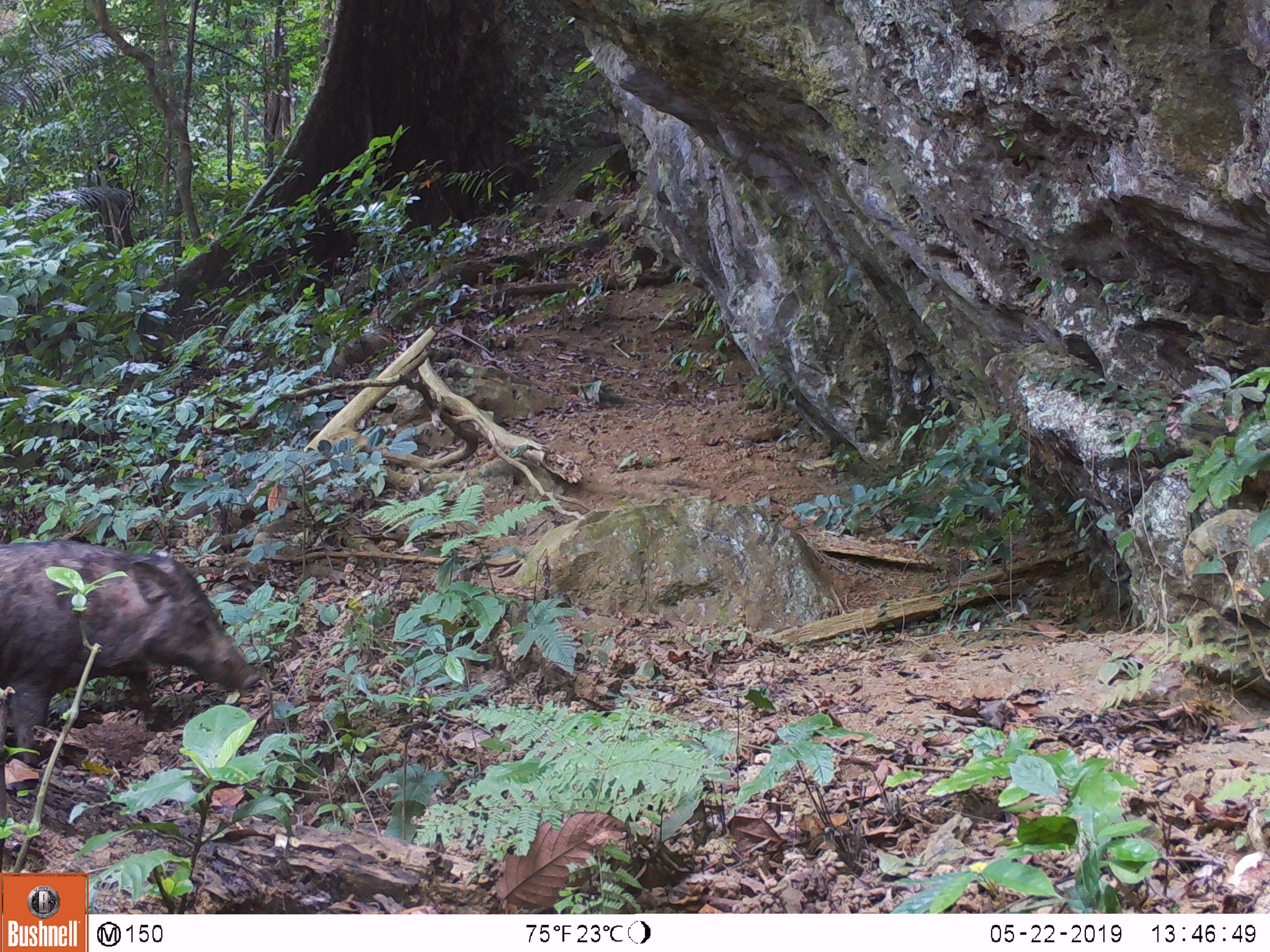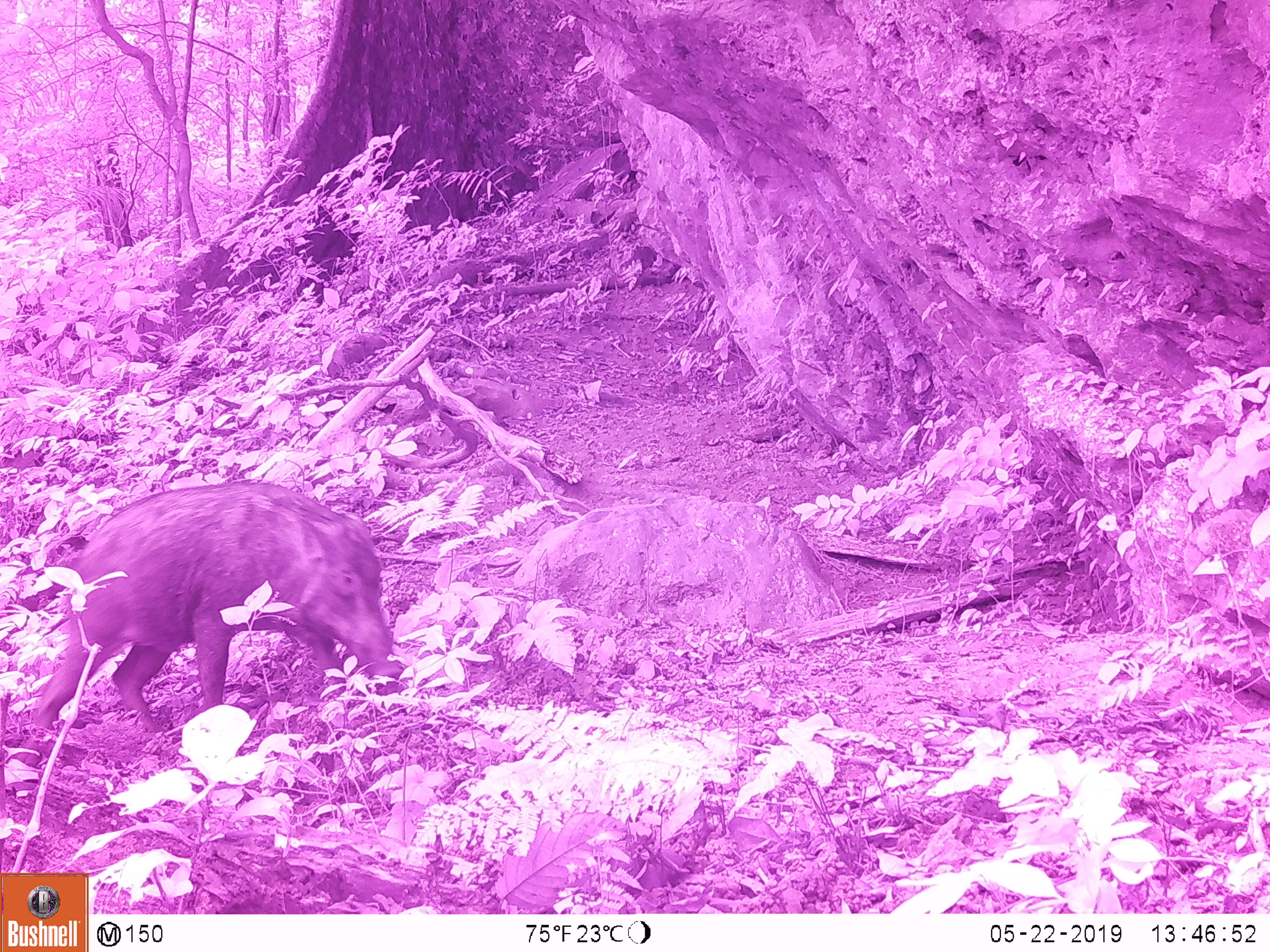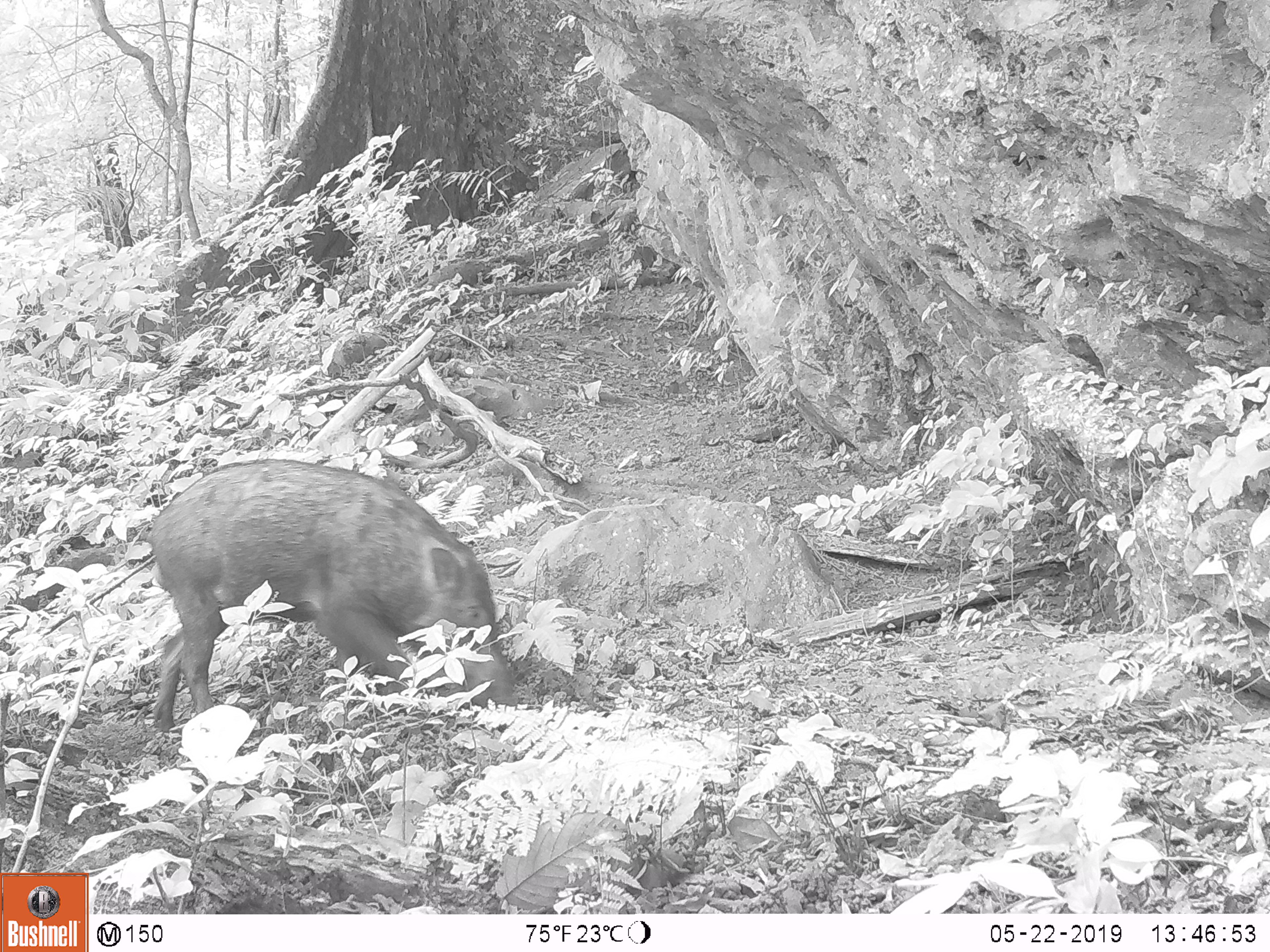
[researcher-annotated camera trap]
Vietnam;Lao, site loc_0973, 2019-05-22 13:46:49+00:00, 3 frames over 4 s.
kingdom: Animalia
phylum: Chordata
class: Mammalia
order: Artiodactyla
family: Suidae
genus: Sus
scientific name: Sus scrofa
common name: eurasian wild pig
Eurasian wild pig (Sus scrofa). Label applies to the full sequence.